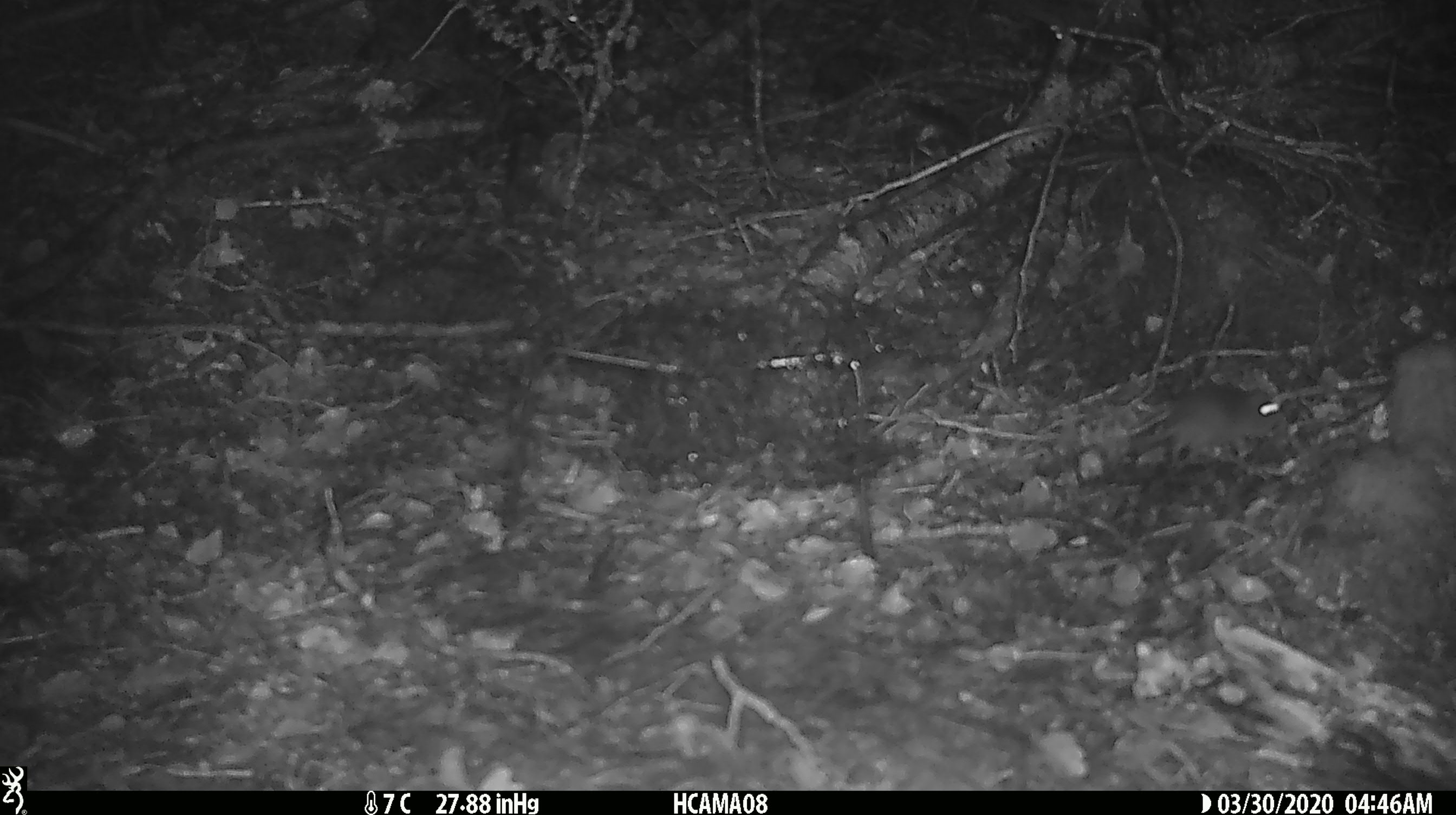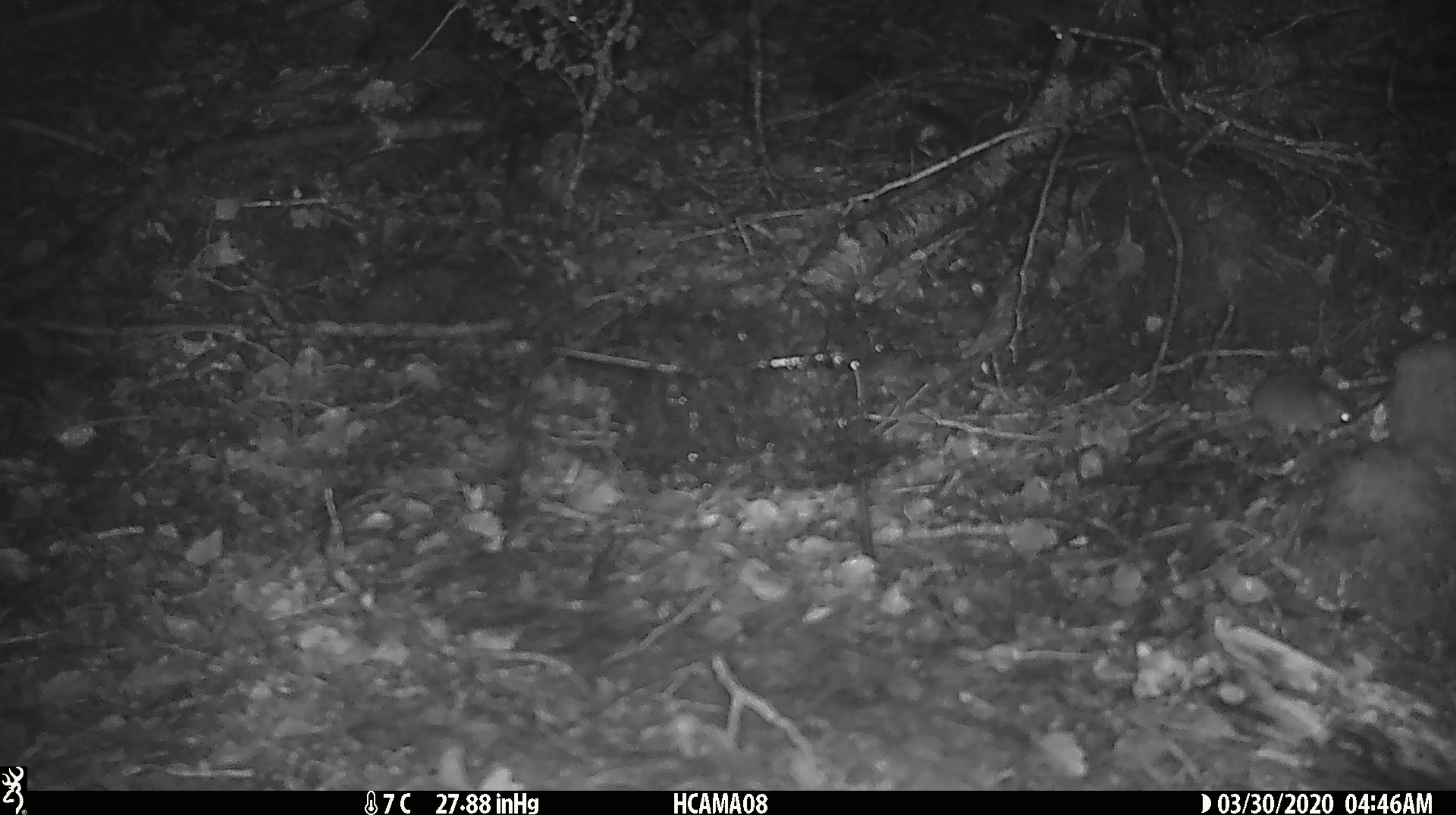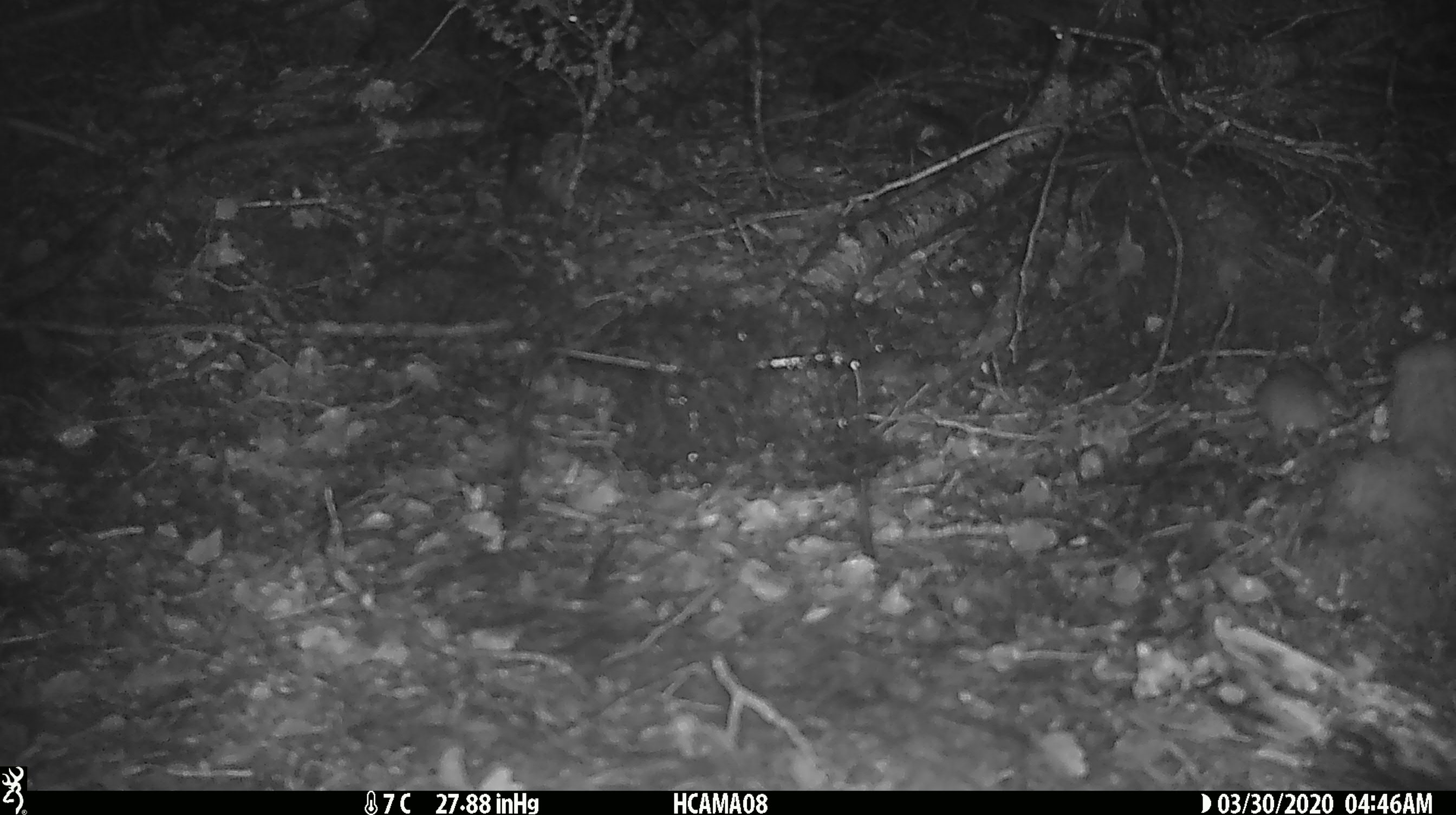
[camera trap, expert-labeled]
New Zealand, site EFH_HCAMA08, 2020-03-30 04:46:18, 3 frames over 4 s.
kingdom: Animalia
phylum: Chordata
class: Mammalia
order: Rodentia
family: Muridae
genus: Mus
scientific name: Mus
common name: mouse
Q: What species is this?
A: Mouse (Mus).